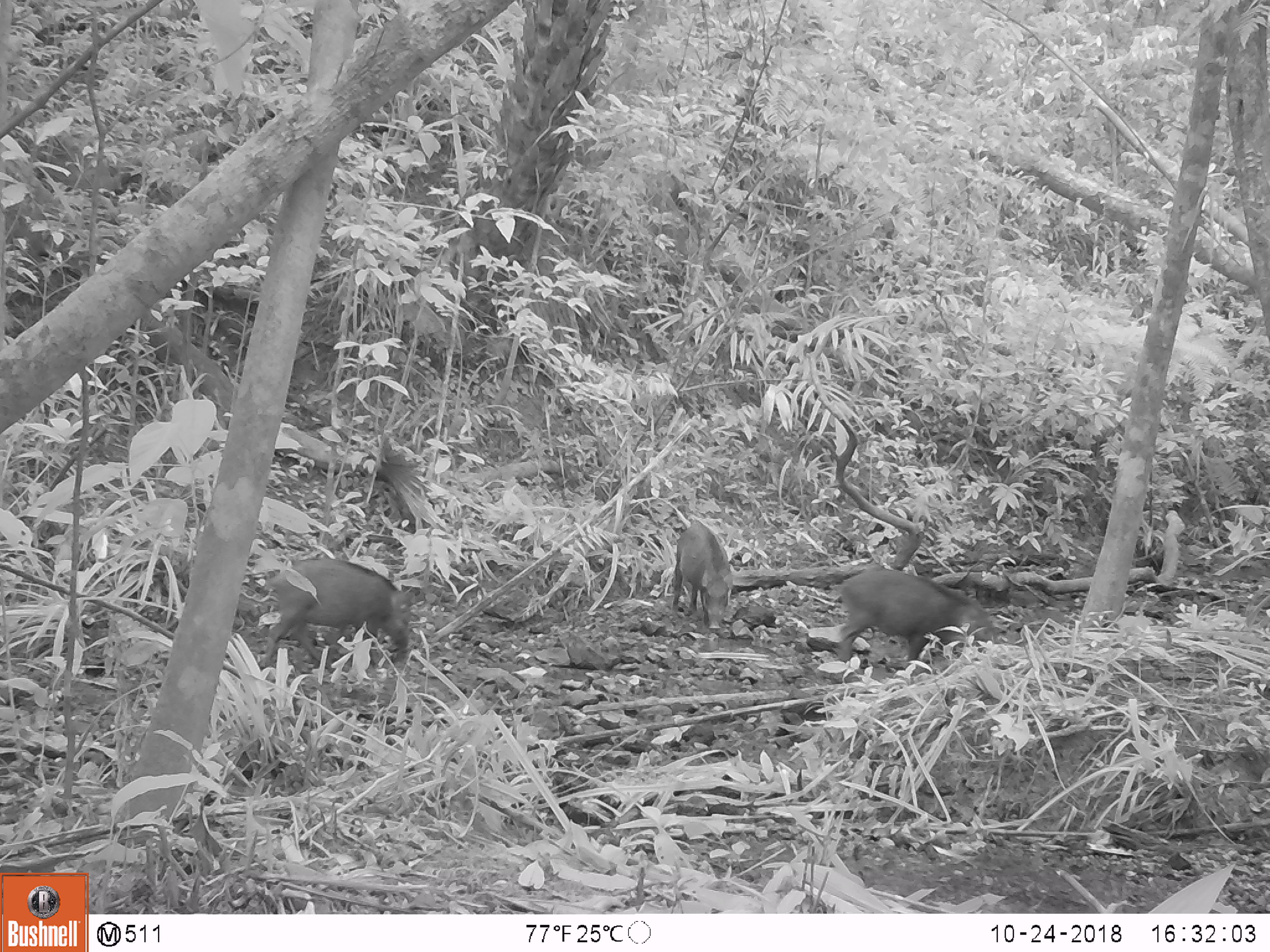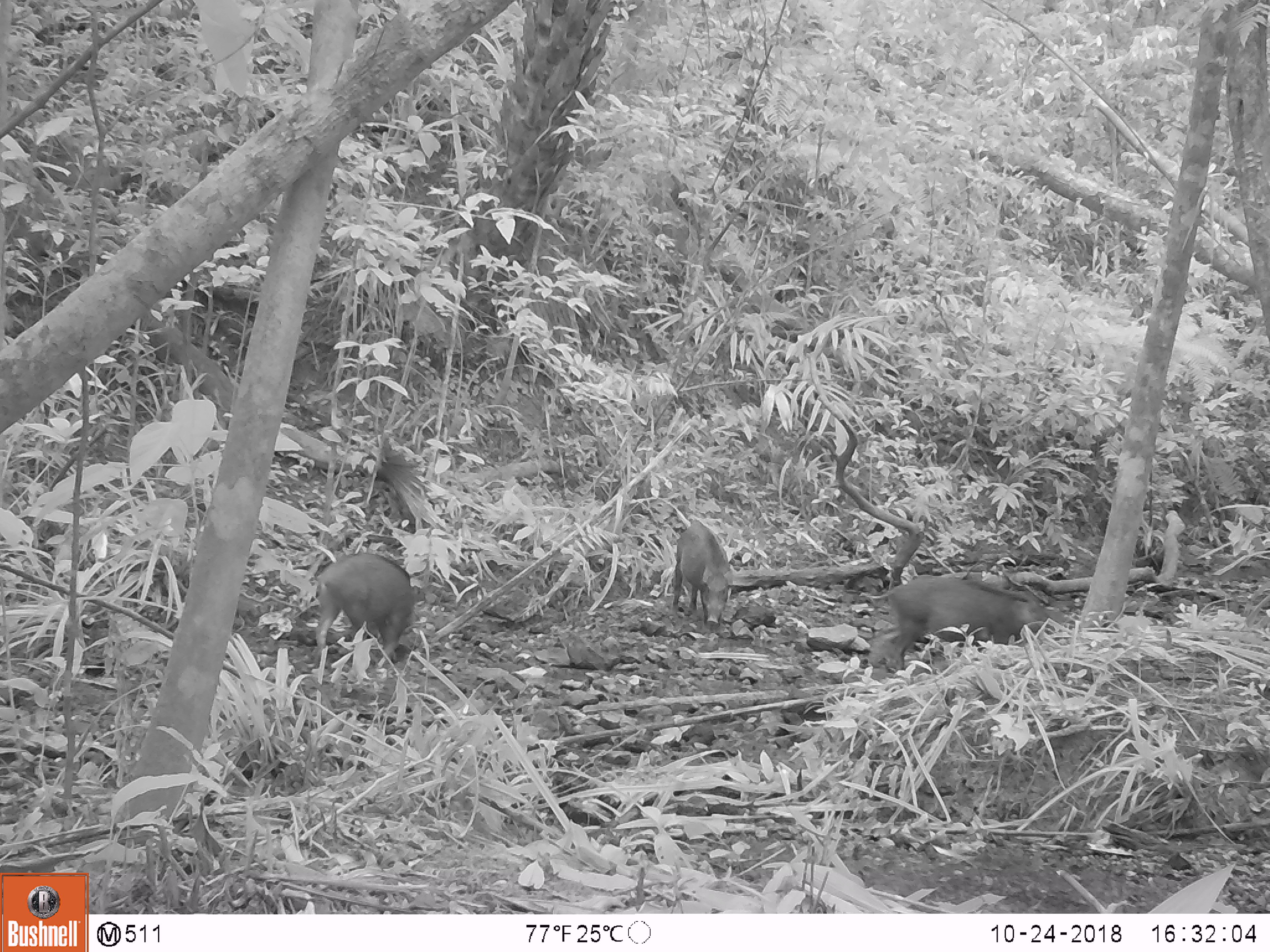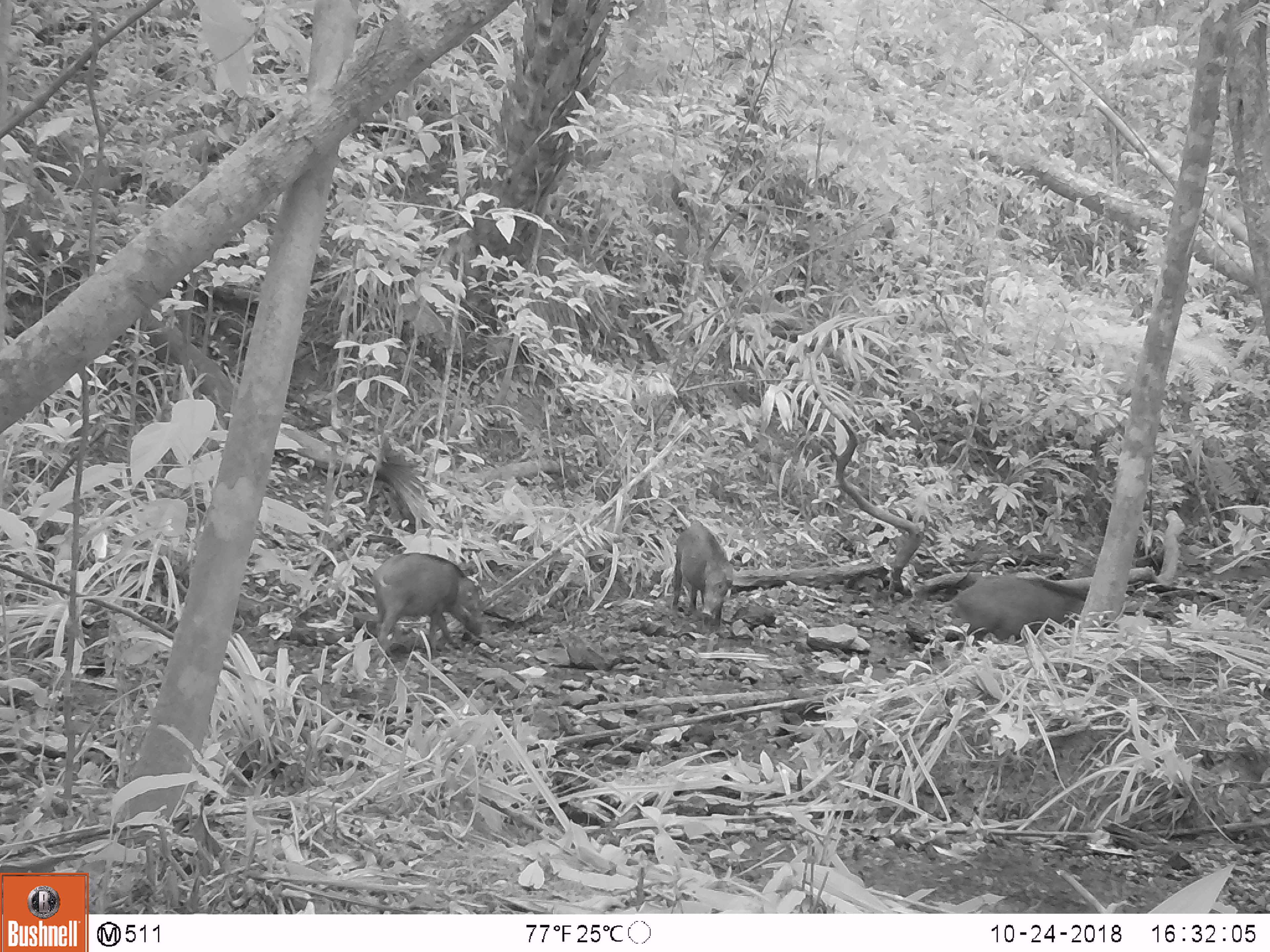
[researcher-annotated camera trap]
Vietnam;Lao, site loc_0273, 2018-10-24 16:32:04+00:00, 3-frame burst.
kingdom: Animalia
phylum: Chordata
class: Mammalia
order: Artiodactyla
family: Suidae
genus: Sus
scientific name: Sus scrofa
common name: eurasian wild pig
Eurasian wild pig (Sus scrofa). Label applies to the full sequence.